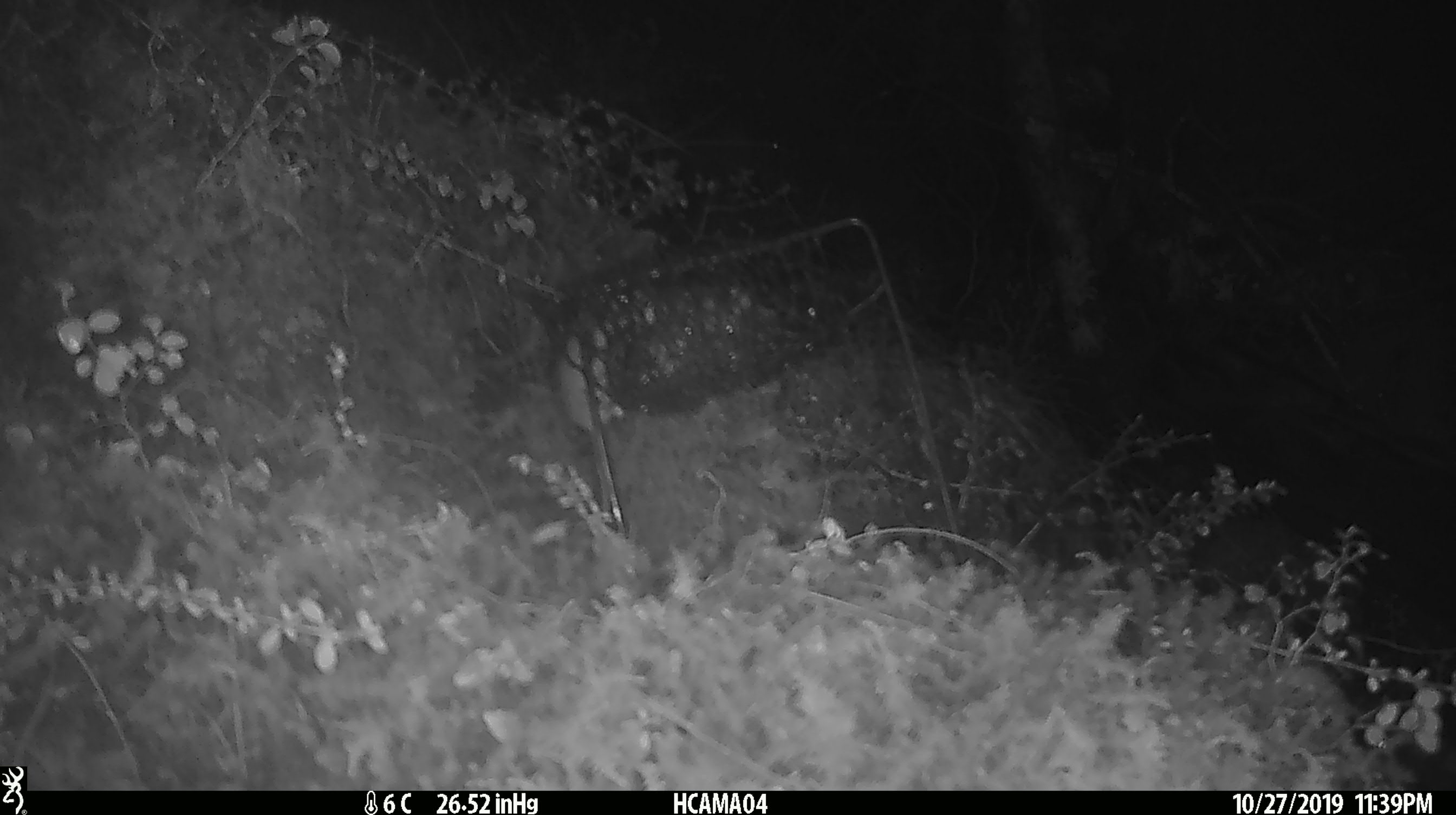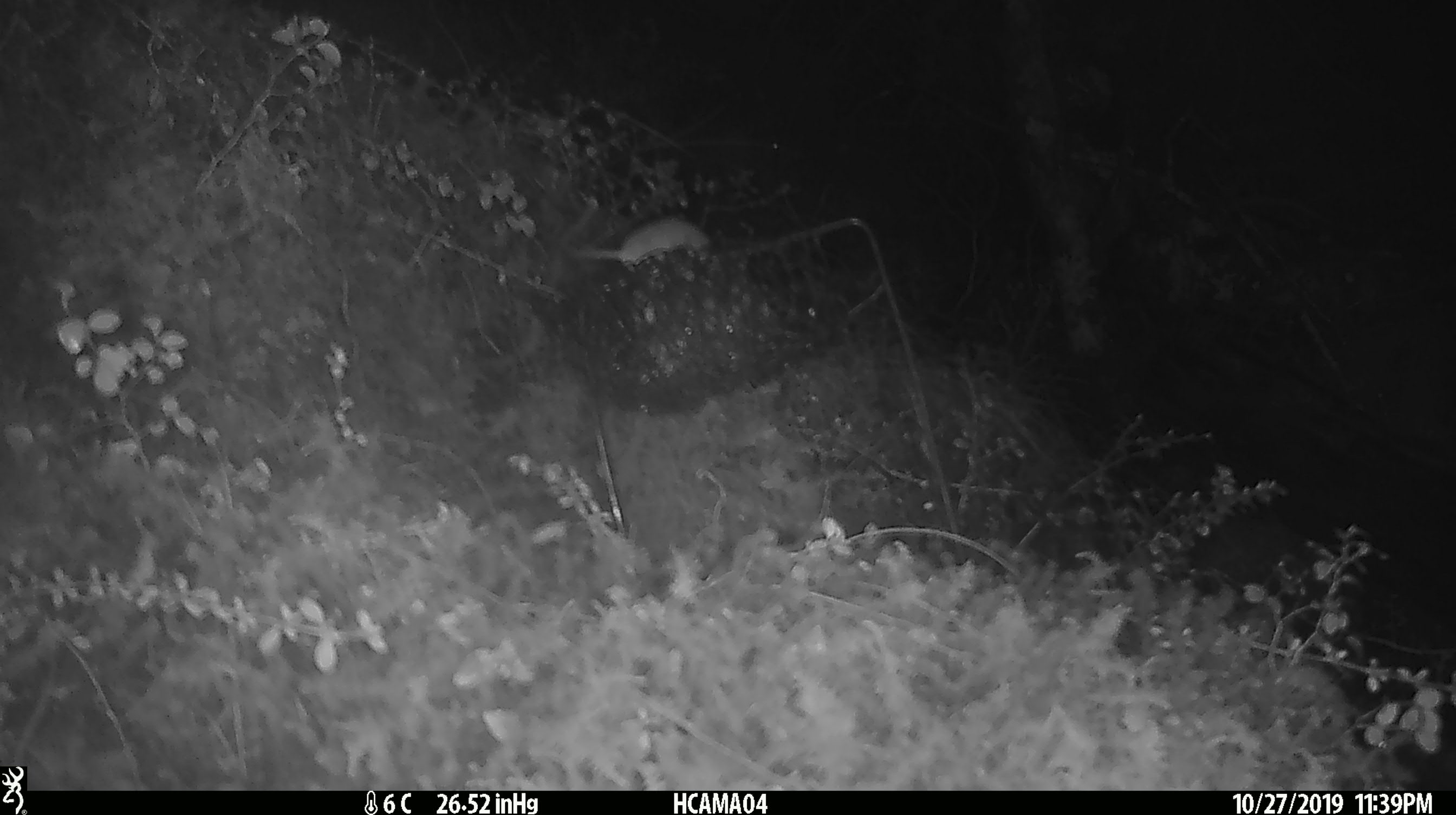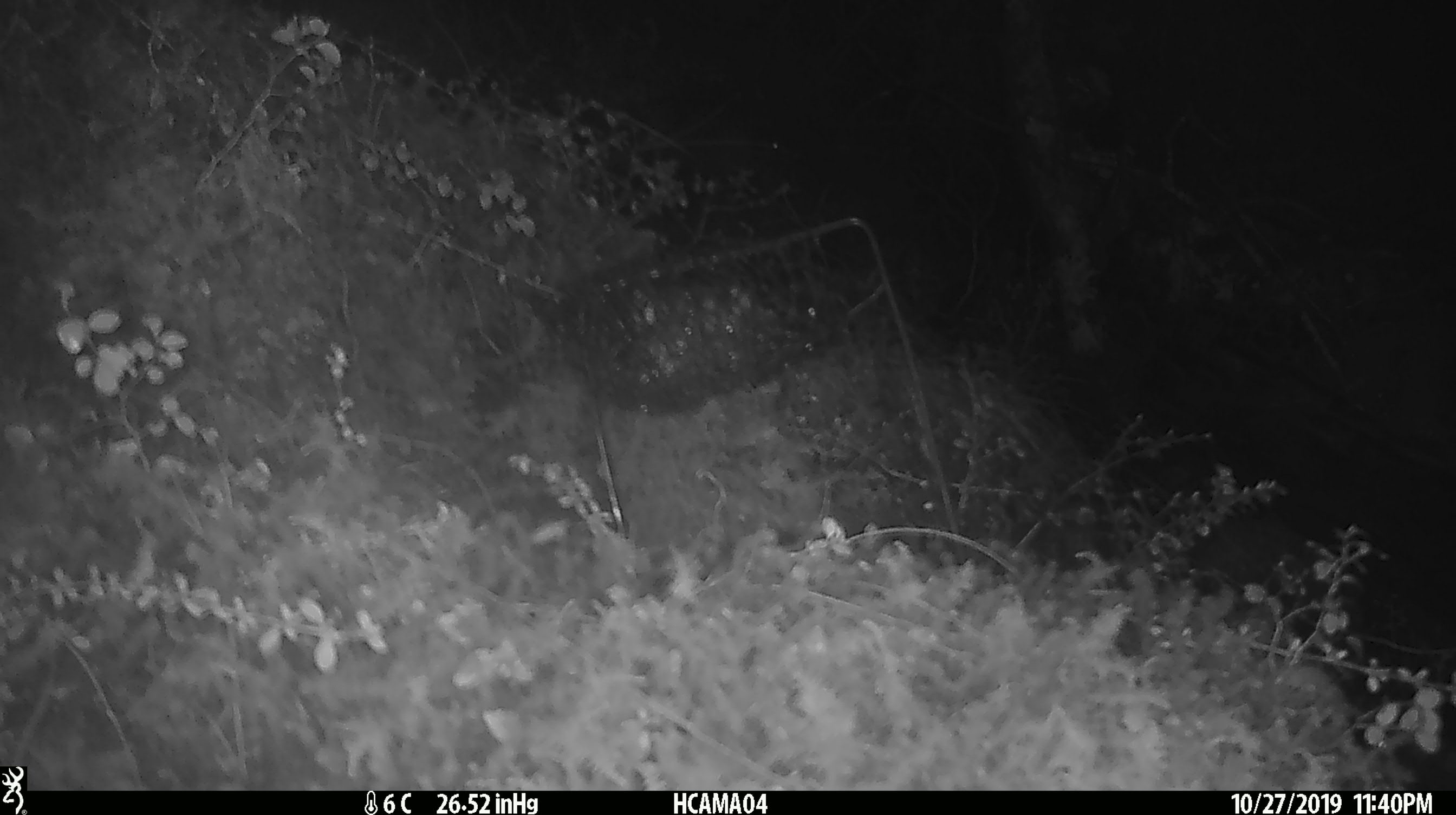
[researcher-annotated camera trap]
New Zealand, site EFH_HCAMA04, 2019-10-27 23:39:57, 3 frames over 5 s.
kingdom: Animalia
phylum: Chordata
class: Mammalia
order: Rodentia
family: Muridae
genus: Mus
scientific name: Mus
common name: mouse